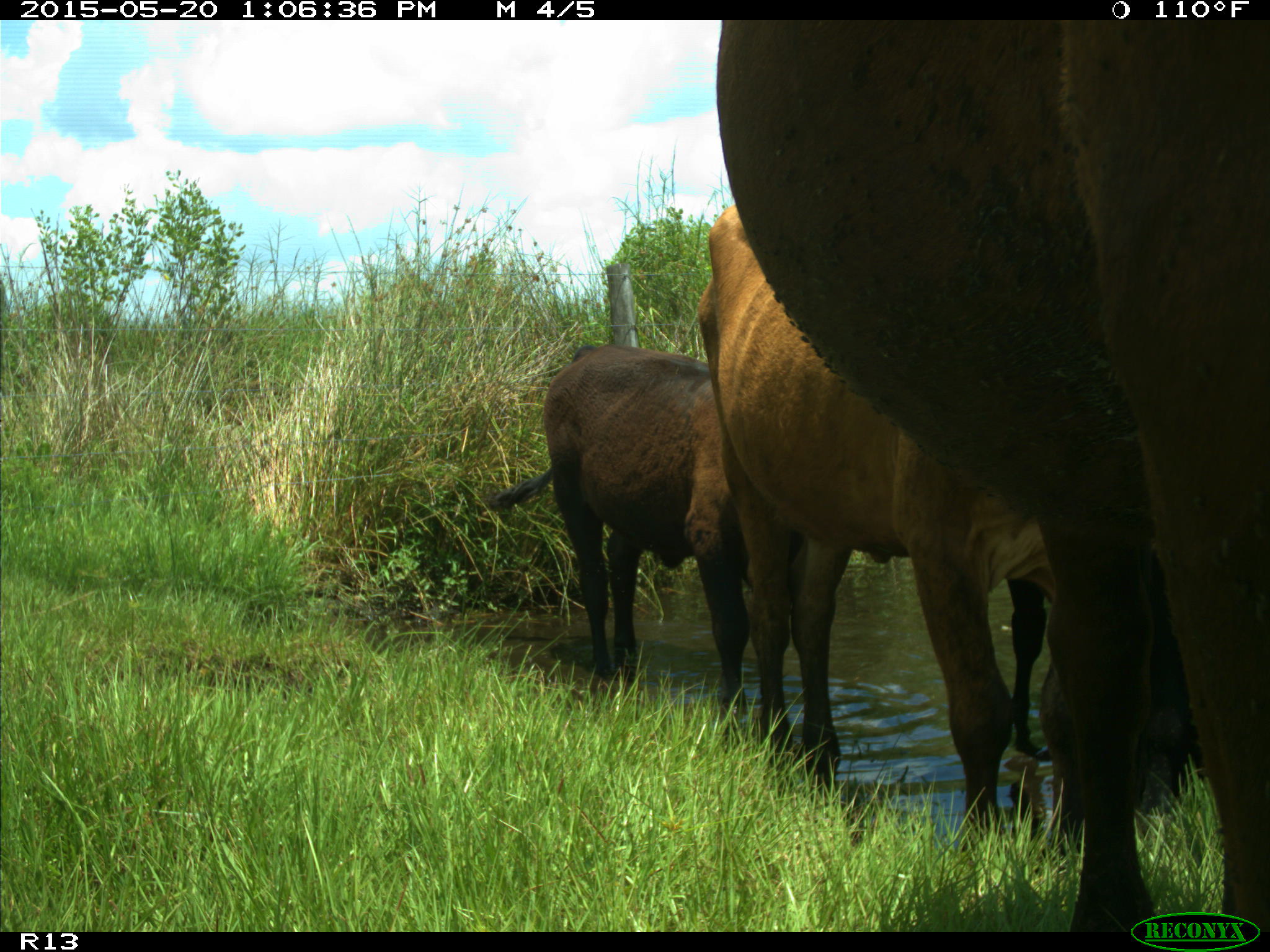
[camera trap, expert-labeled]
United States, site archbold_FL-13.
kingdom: Animalia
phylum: Chordata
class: Mammalia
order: Artiodactyla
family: Bovidae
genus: Bos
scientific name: Bos taurus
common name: domestic cow